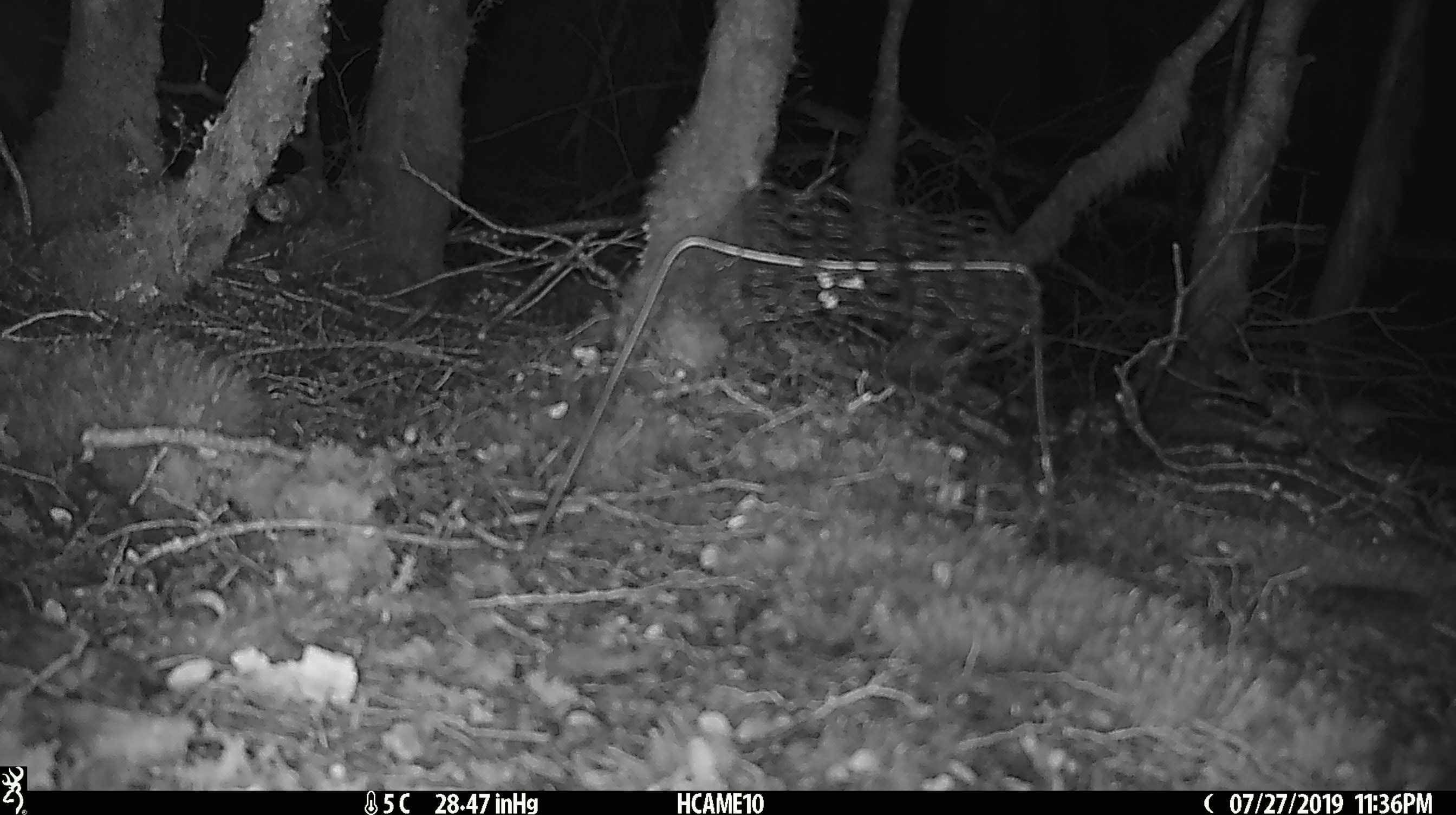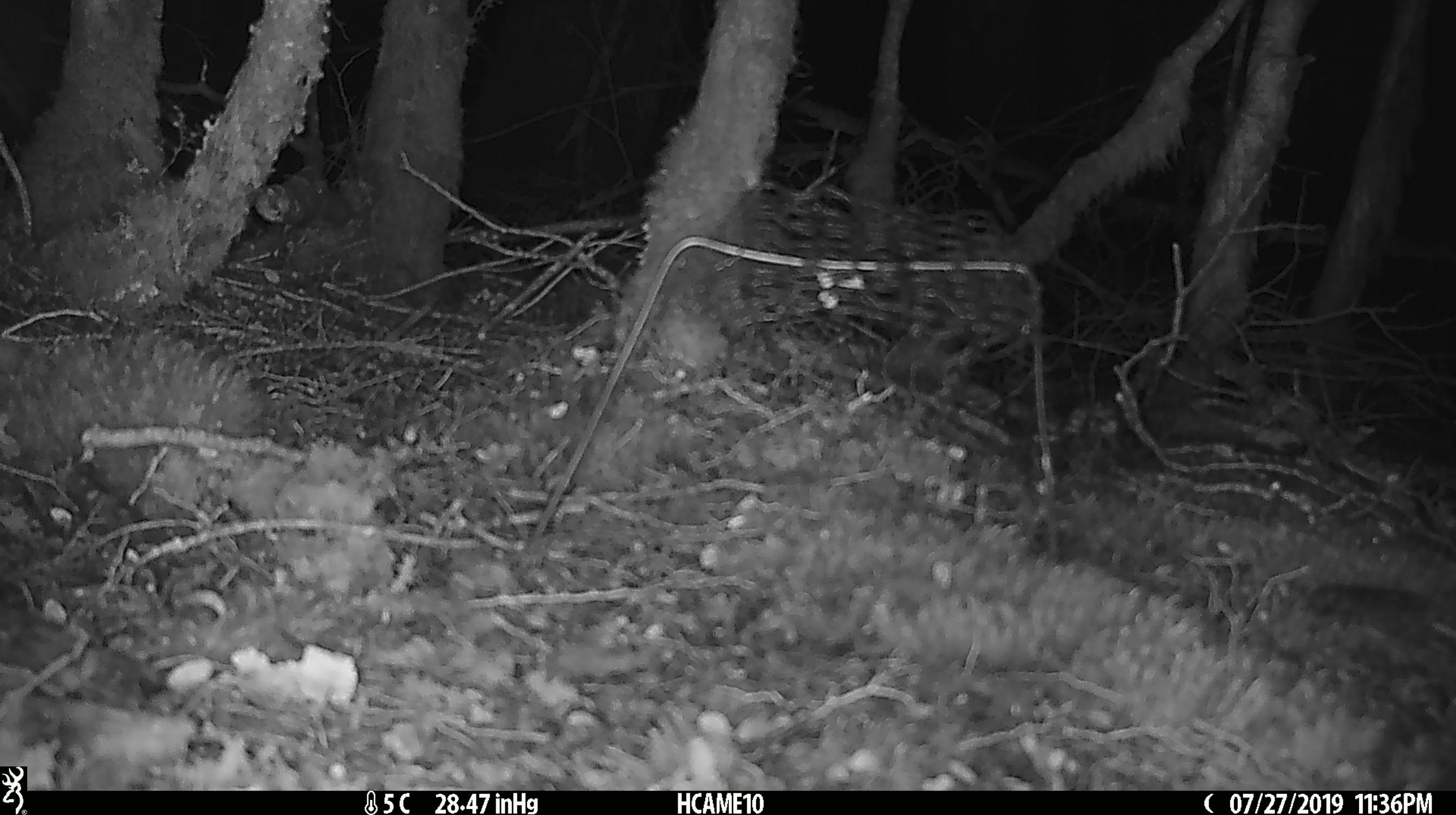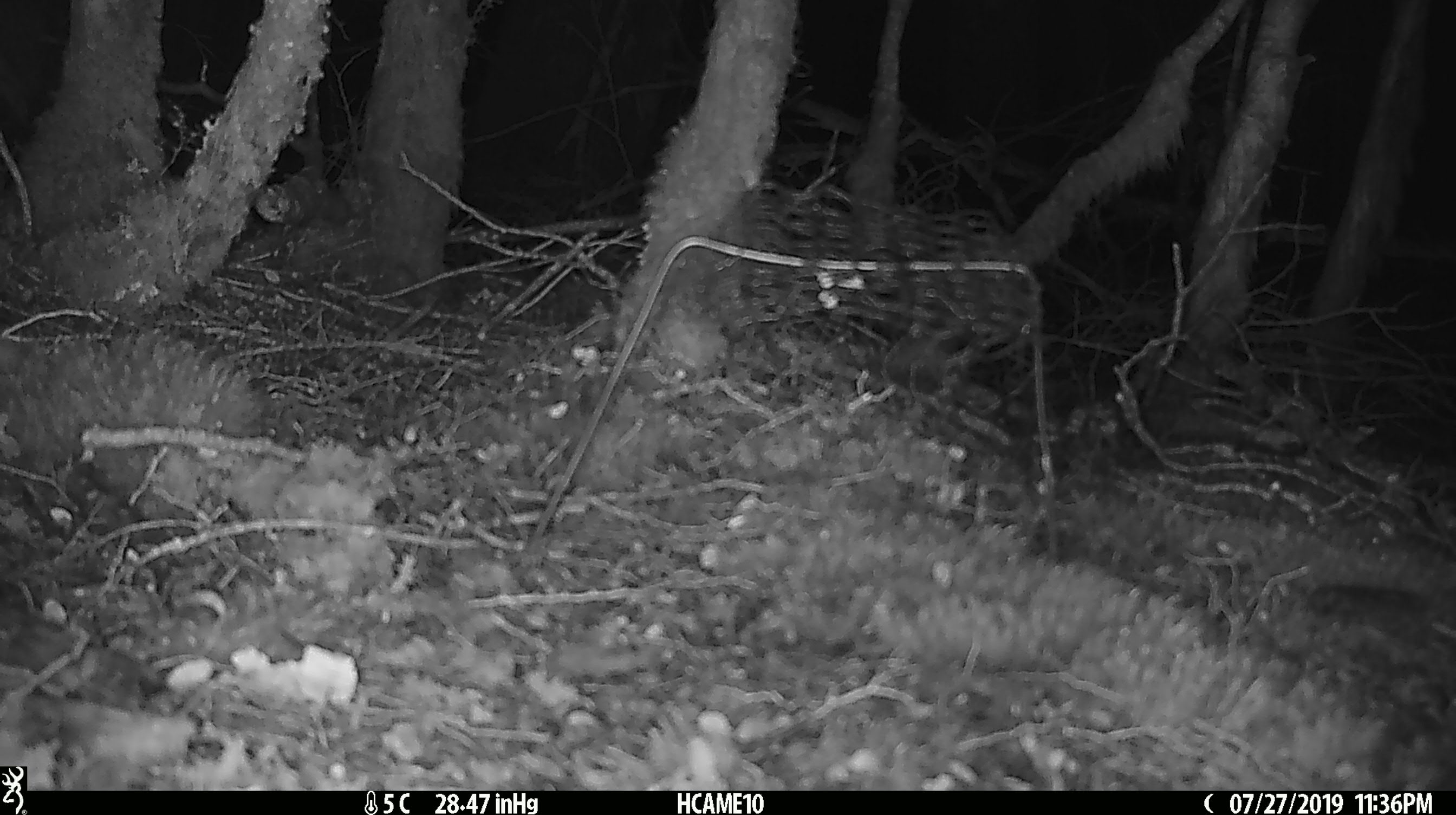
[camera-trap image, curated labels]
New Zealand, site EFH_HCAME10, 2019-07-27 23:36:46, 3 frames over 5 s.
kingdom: Animalia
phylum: Chordata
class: Mammalia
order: Rodentia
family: Muridae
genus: Mus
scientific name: Mus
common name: mouse